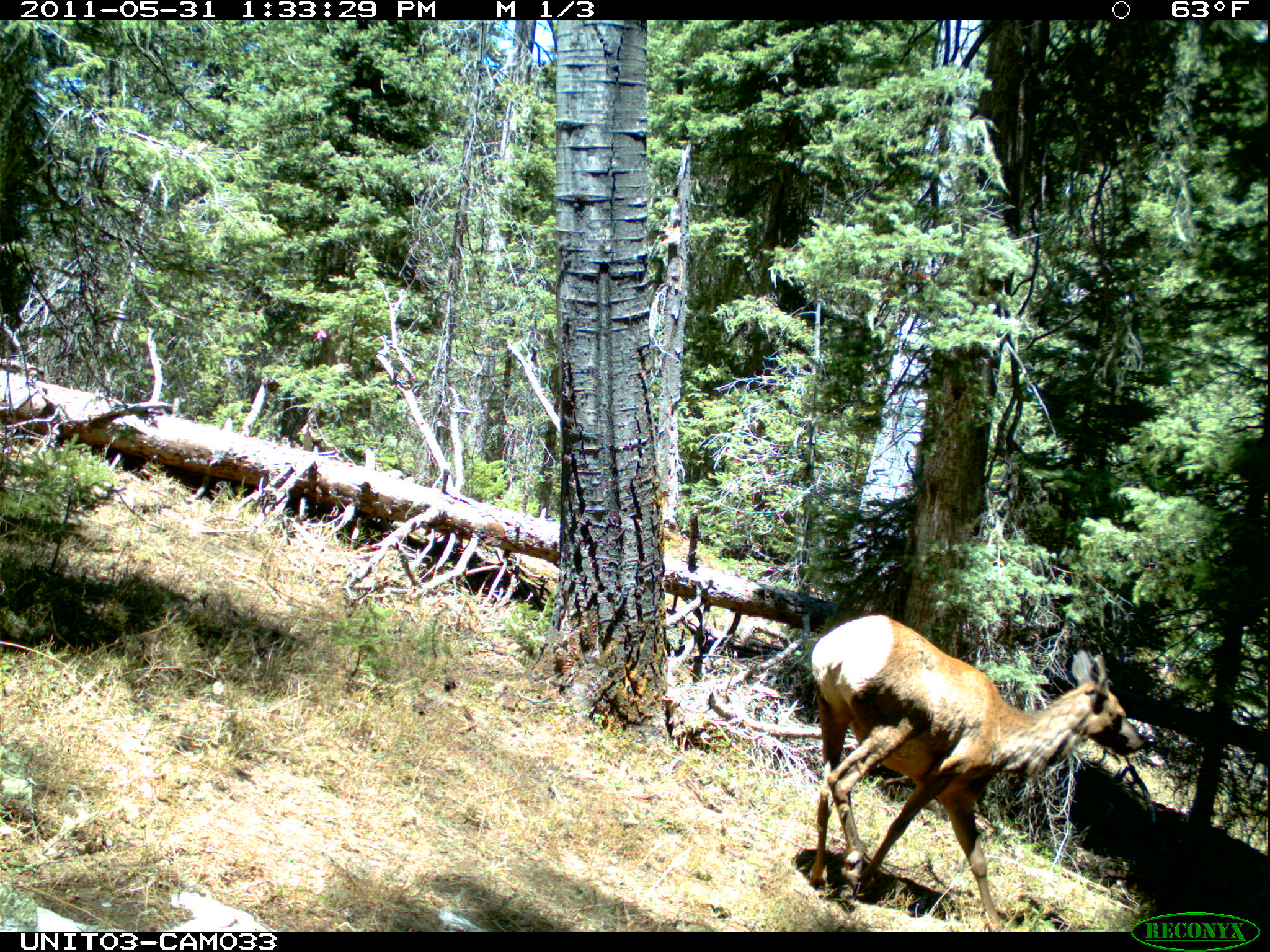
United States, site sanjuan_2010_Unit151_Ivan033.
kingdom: Animalia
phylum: Chordata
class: Mammalia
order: Artiodactyla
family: Cervidae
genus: Cervus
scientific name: Cervus elaphus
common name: red deer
Cervus elaphus (red deer).